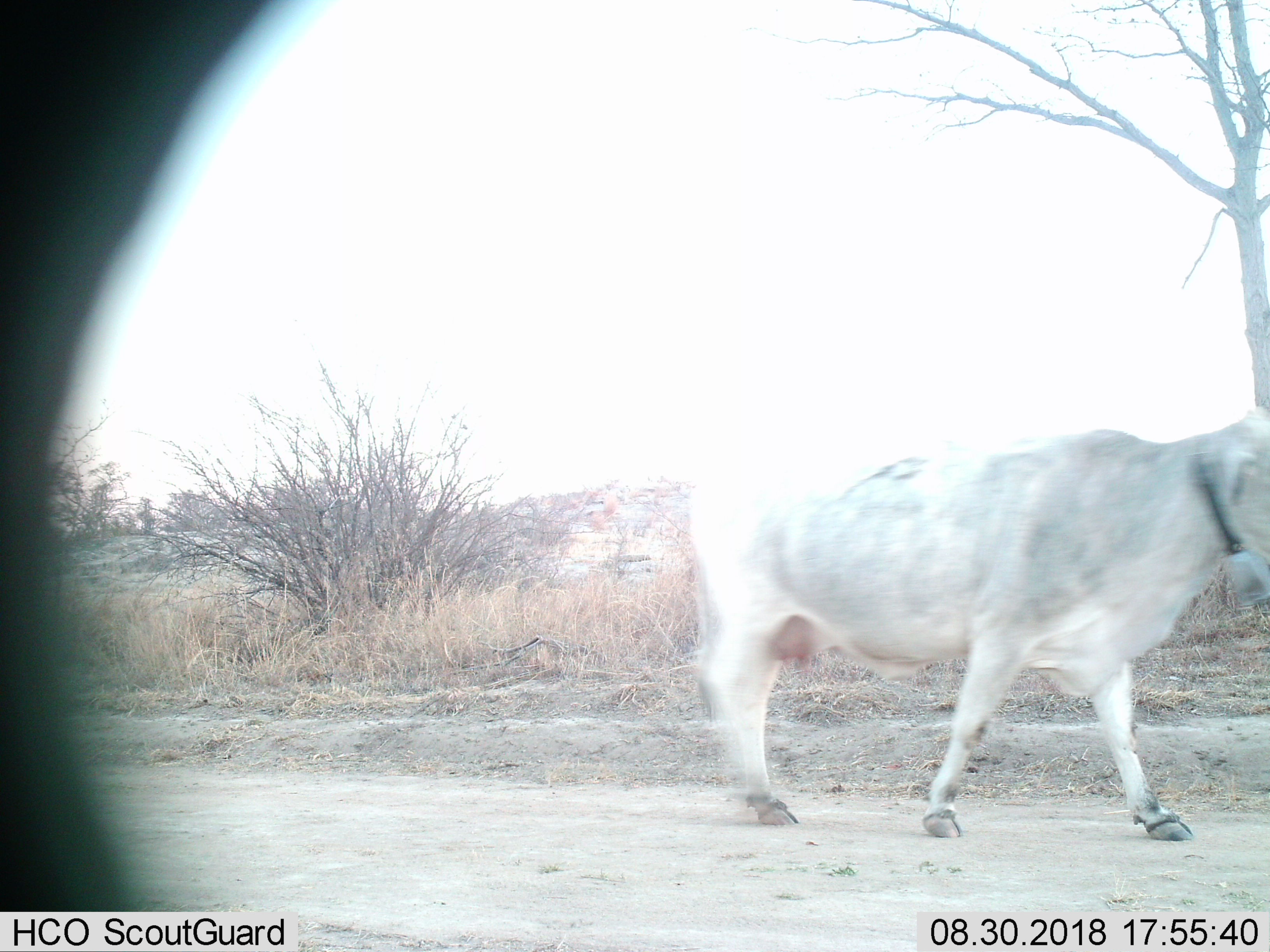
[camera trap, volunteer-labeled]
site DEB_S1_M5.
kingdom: Animalia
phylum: Chordata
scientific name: Vertebrata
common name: domestic animal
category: domesticanimal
Domesticanimal (domestic animal) (Vertebrata), count 1. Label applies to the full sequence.